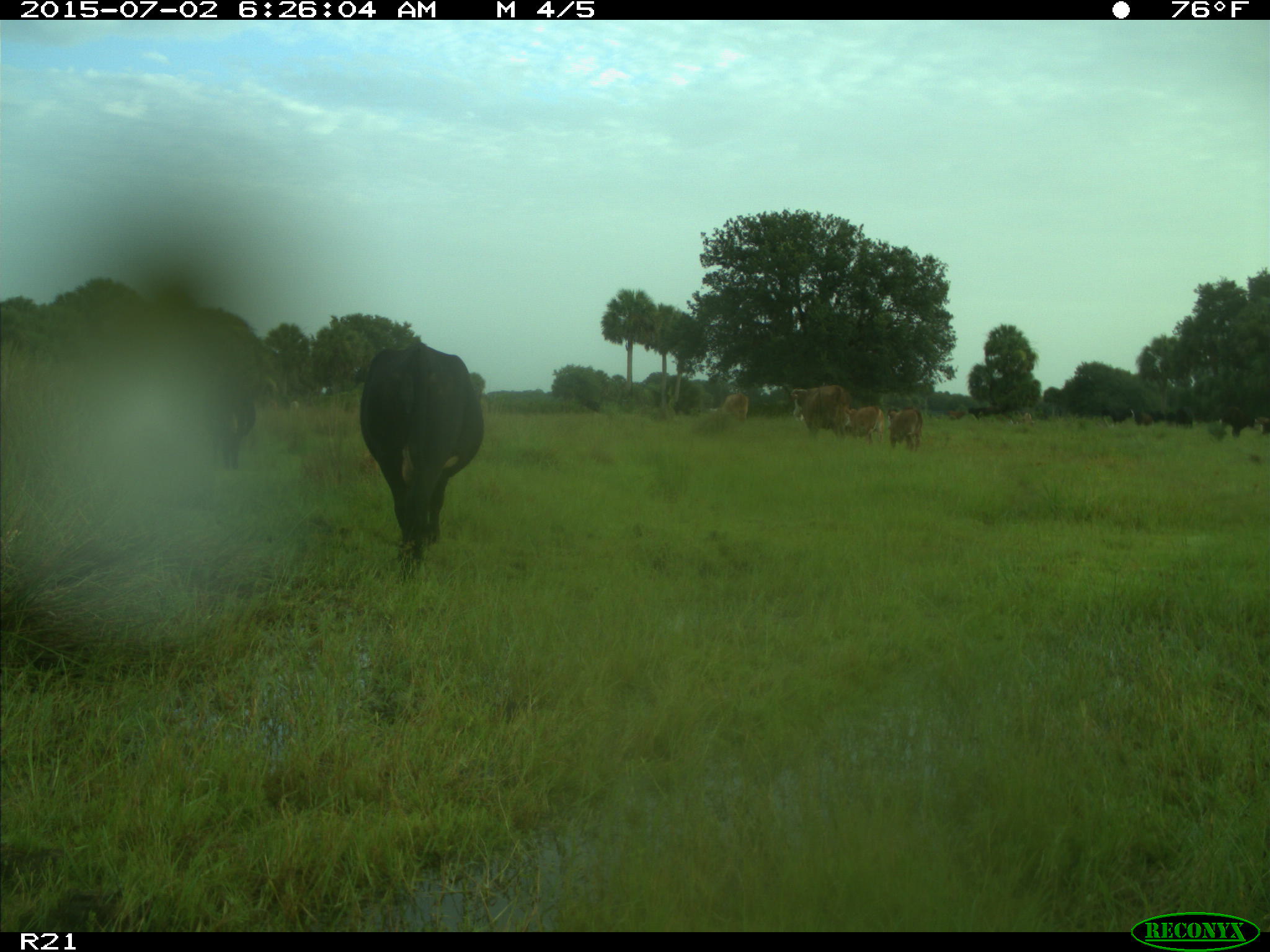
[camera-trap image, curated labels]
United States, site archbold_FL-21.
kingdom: Animalia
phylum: Chordata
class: Mammalia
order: Artiodactyla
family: Bovidae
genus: Bos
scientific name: Bos taurus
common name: domestic cow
Bos taurus (domestic cow).